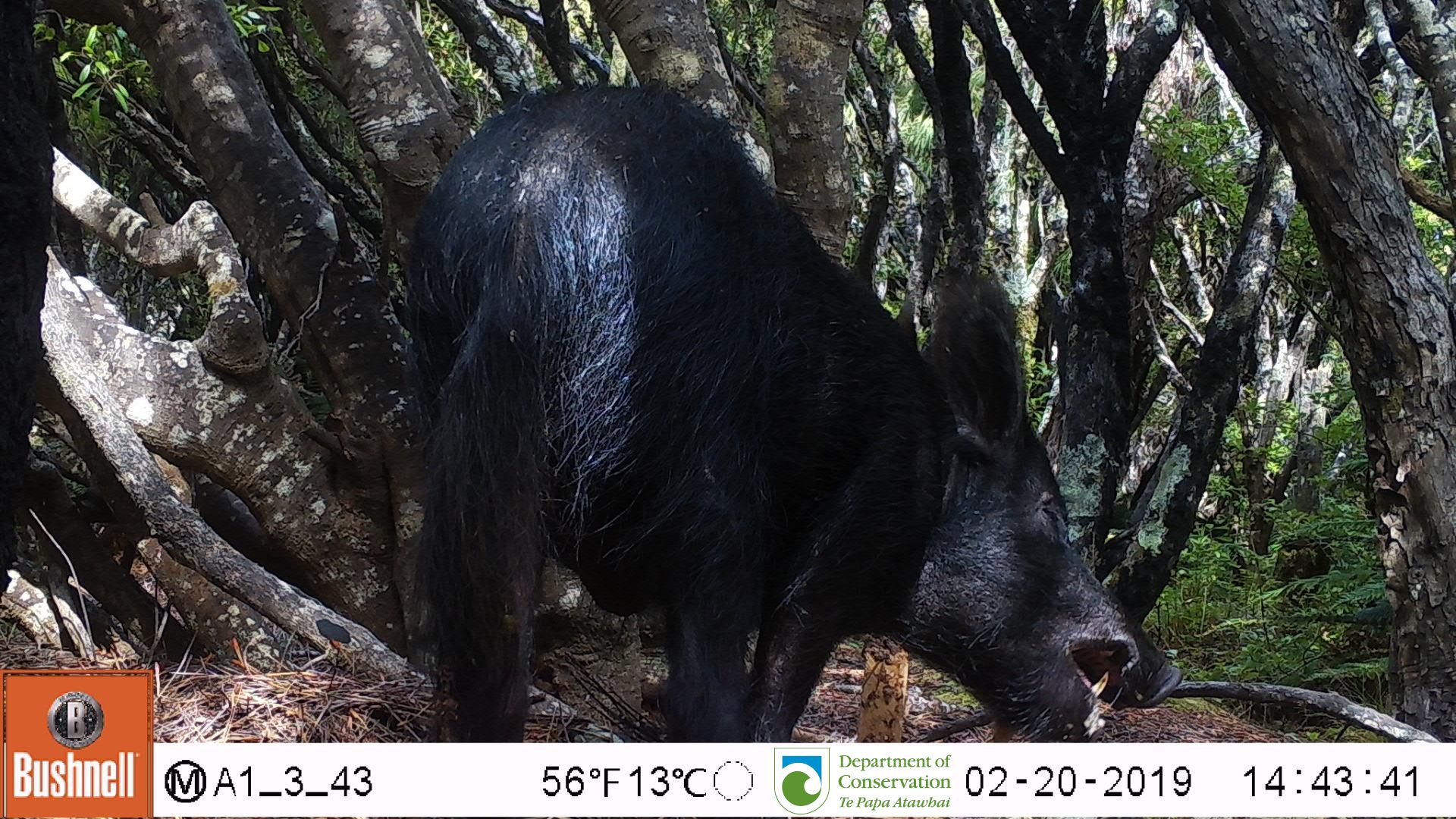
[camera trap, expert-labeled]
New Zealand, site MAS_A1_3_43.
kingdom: Animalia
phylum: Chordata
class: Mammalia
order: Artiodactyla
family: Suidae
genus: Sus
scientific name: Sus scrofa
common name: pig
Pig (Sus scrofa).